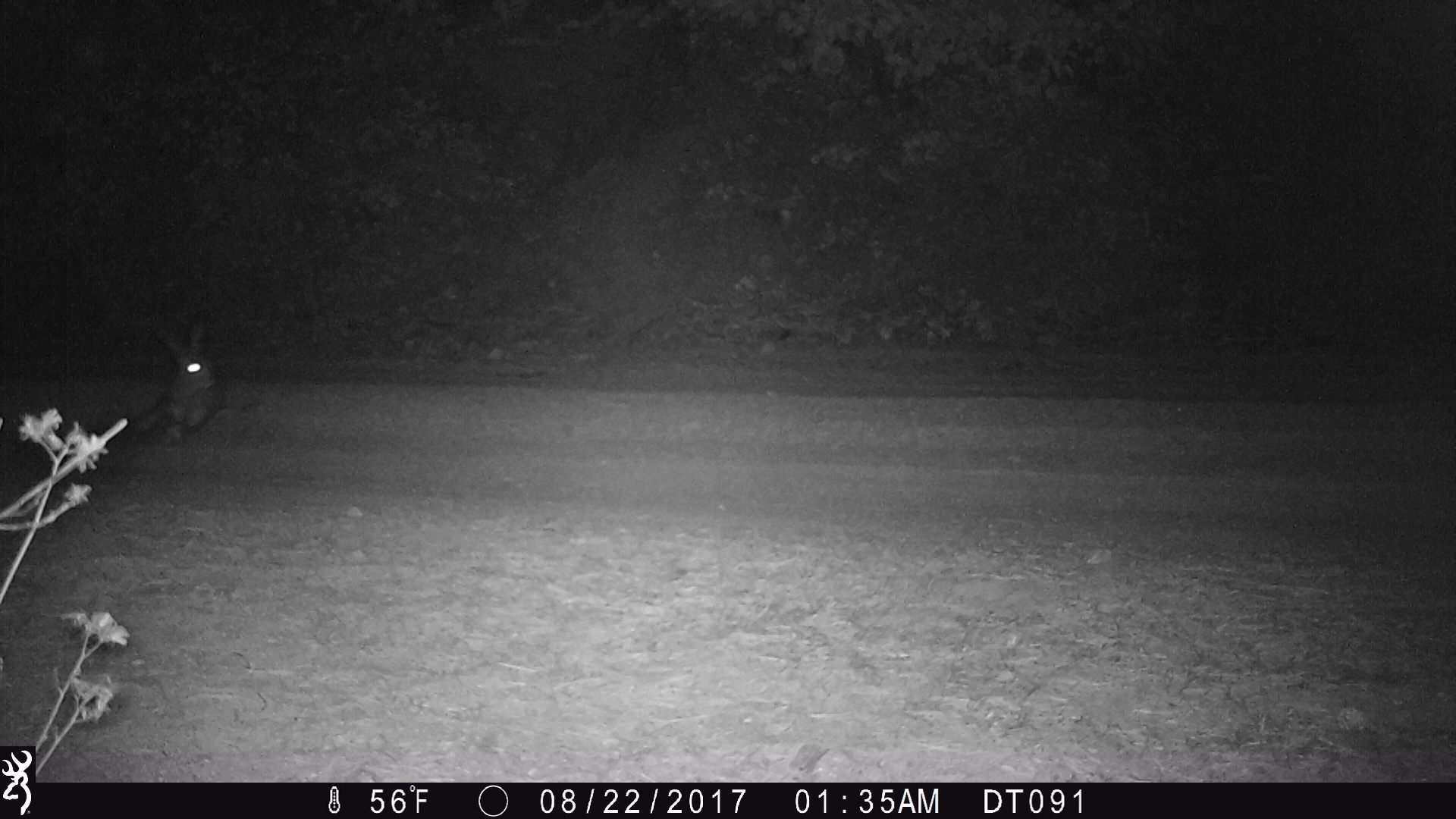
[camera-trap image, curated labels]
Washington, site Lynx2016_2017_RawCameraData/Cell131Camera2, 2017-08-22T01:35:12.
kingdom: Animalia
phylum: Chordata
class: Mammalia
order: Lagomorpha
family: Leporidae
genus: Lepus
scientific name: Lepus americanus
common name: snowshoe hare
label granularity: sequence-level